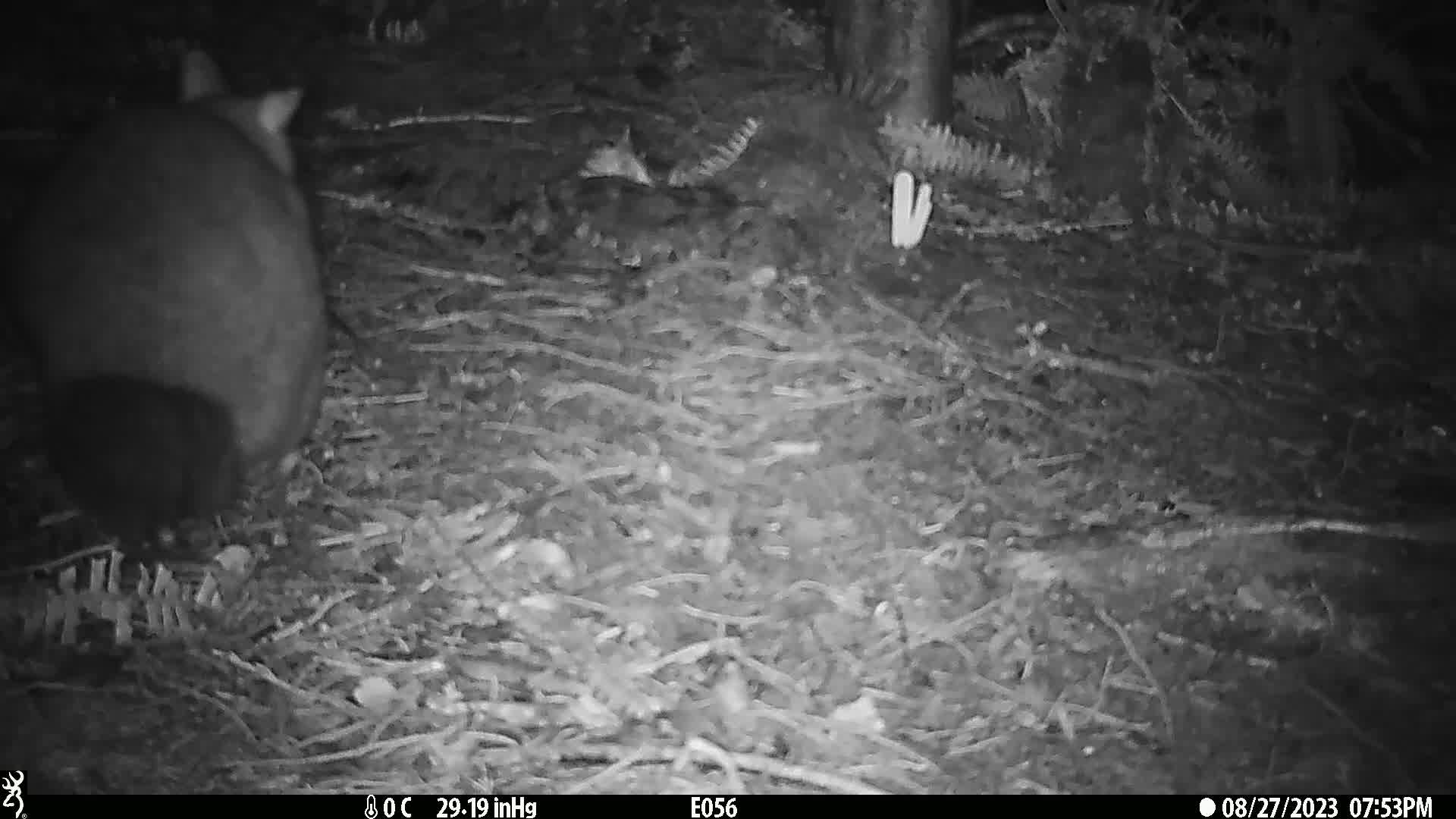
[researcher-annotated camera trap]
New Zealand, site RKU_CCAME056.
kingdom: Animalia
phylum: Chordata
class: Mammalia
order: Diprotodontia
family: Phalangeridae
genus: Trichosurus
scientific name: Trichosurus vulpecula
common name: common brushtail possum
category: possum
Possum (common brushtail possum) (Trichosurus vulpecula).